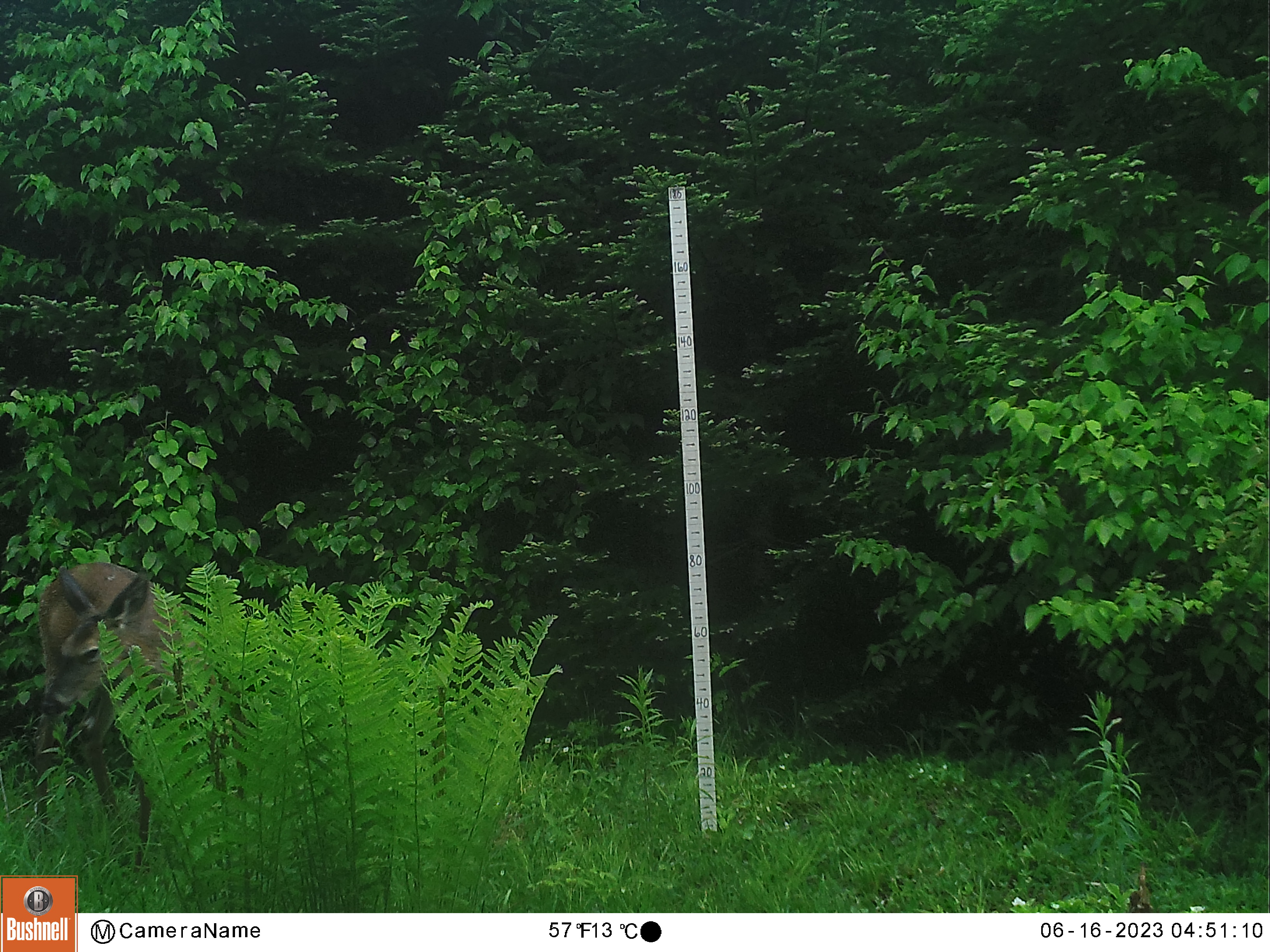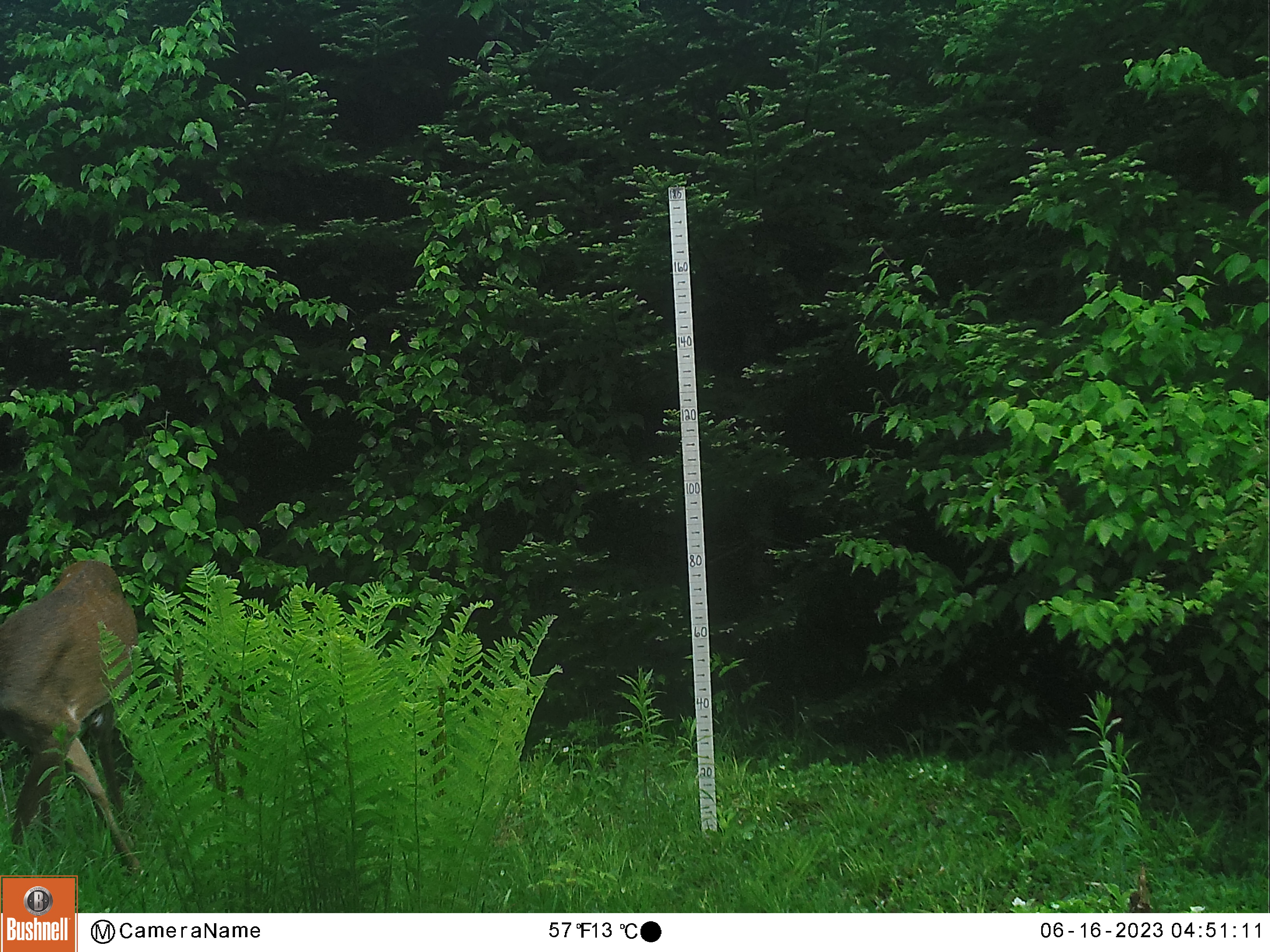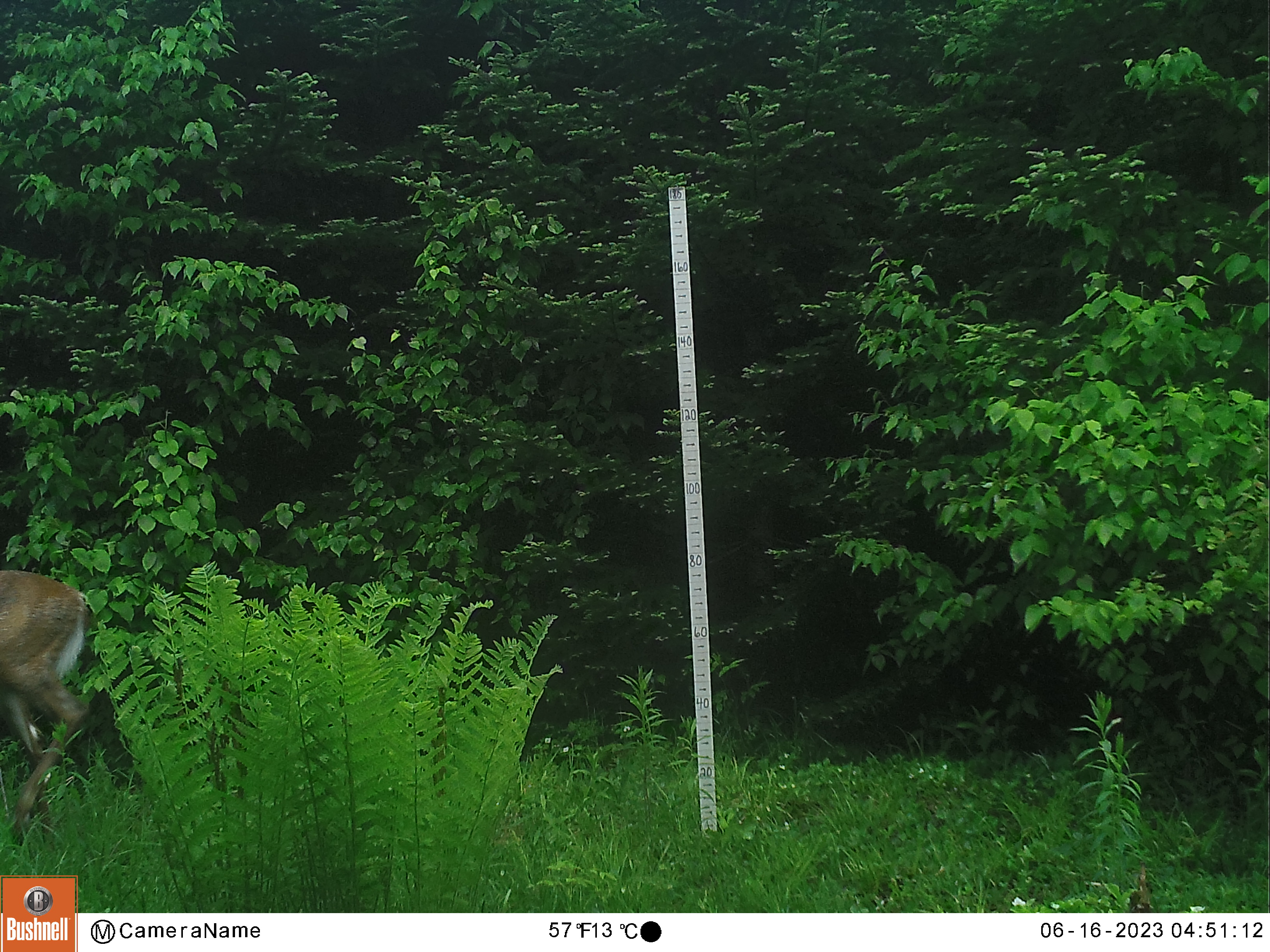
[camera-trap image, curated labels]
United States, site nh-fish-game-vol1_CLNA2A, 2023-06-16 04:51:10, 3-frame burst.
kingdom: Animalia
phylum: Chordata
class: Mammalia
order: Artiodactyla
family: Cervidae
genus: Odocoileus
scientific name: Odocoileus virginianus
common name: white-tailed deer